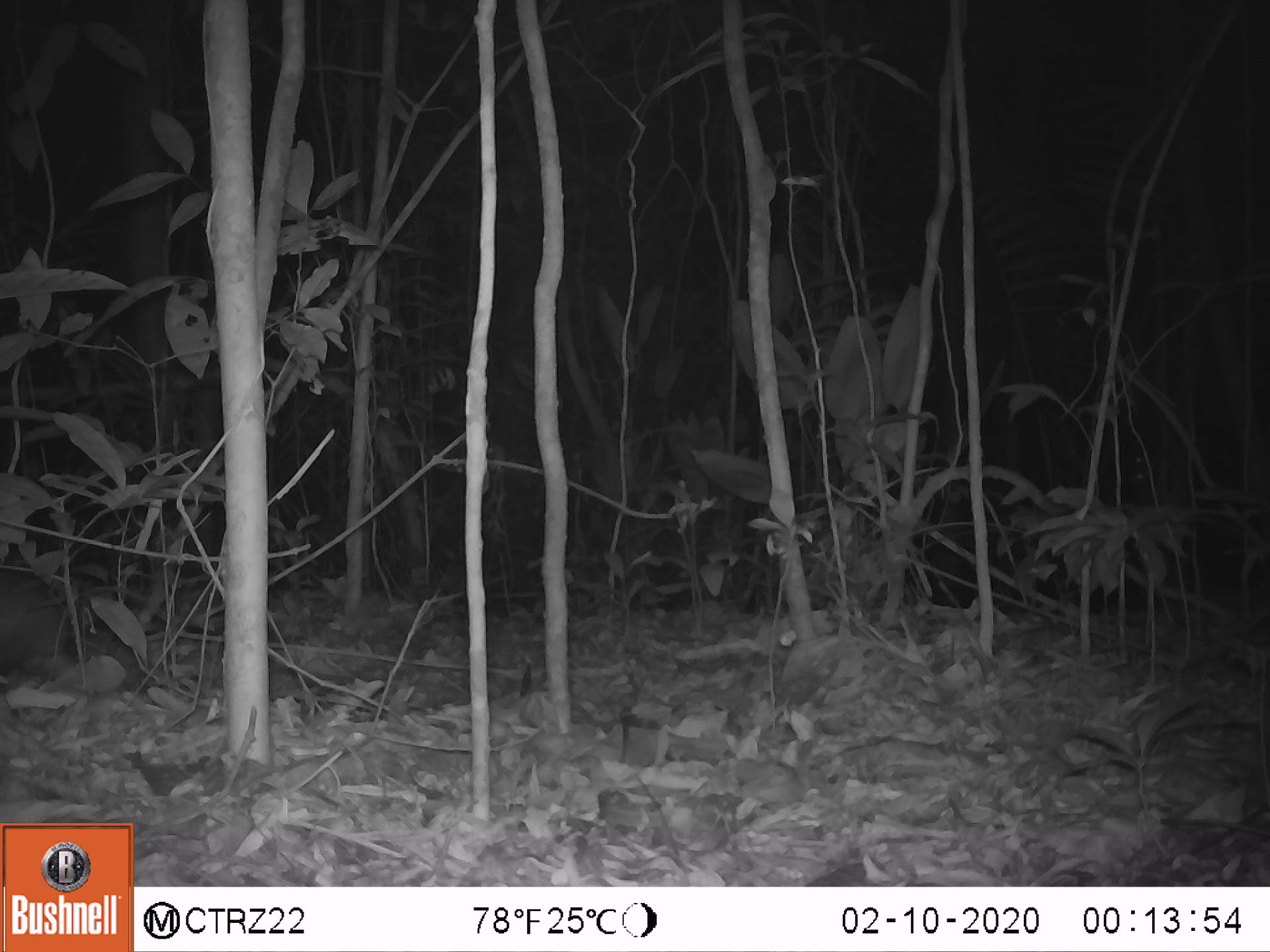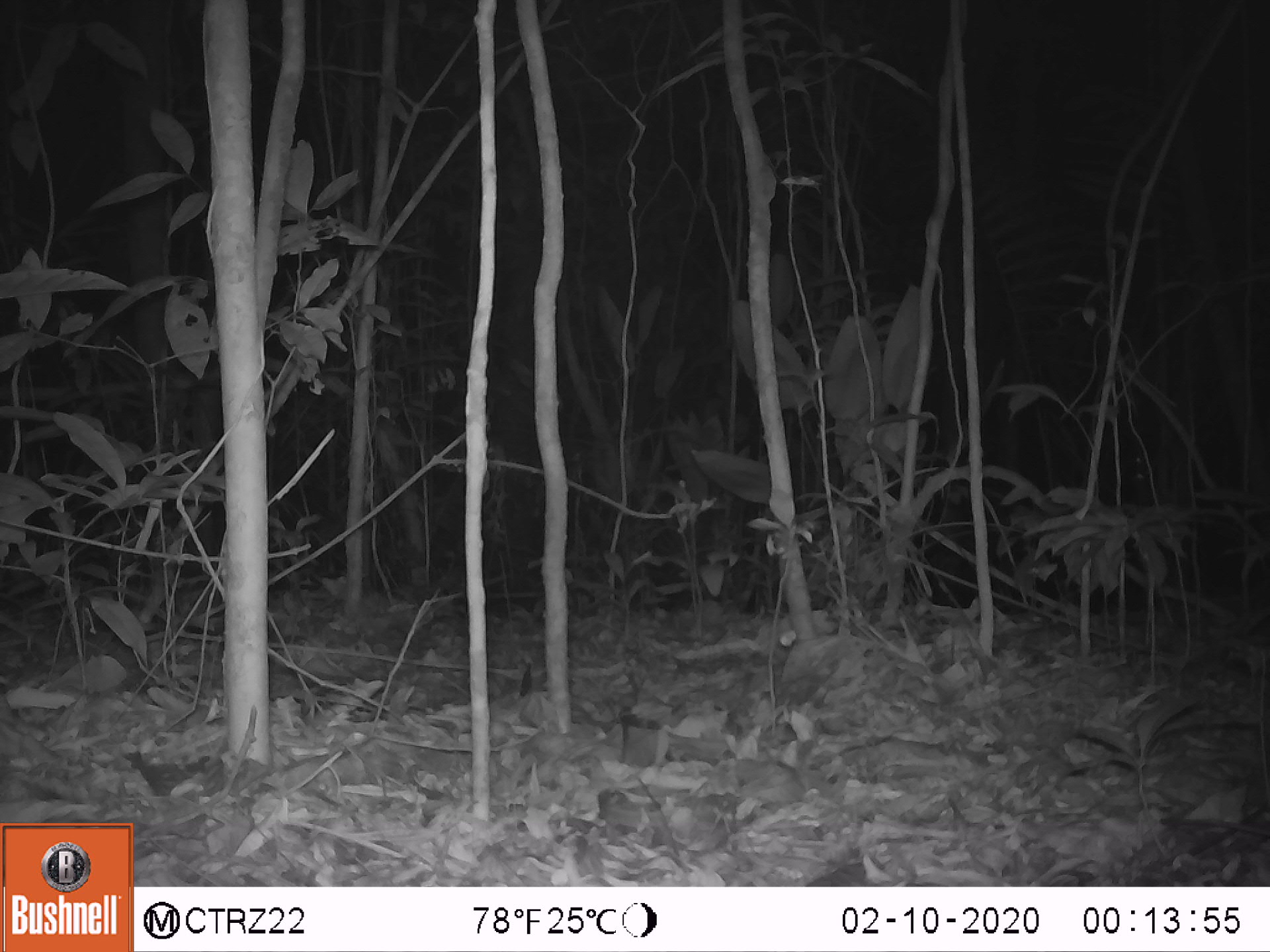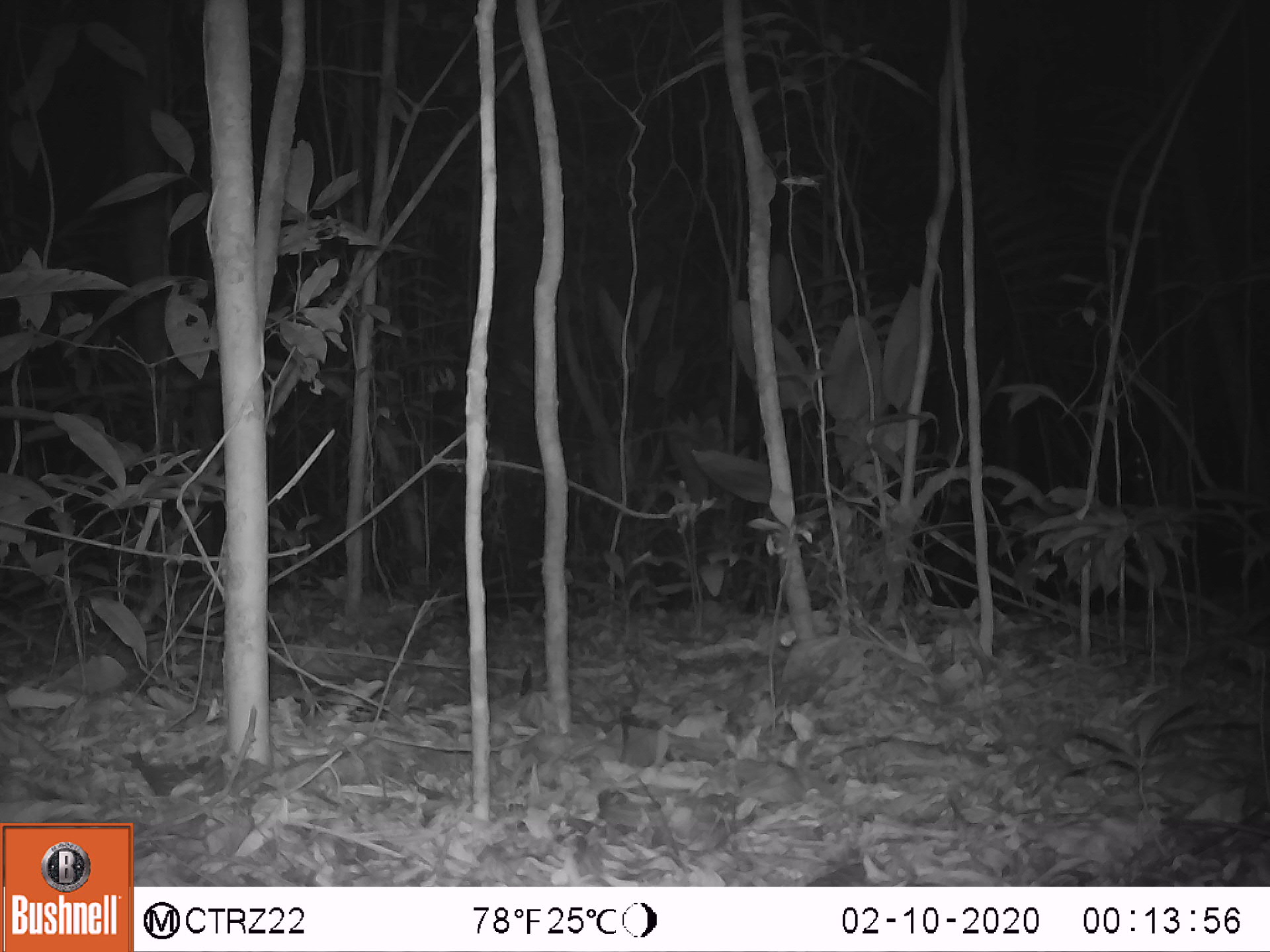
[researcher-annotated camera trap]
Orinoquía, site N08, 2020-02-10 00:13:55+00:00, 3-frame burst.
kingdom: Animalia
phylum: Chordata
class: Mammalia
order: Rodentia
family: Cuniculidae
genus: Cuniculus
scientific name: Cuniculus paca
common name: spotted paca